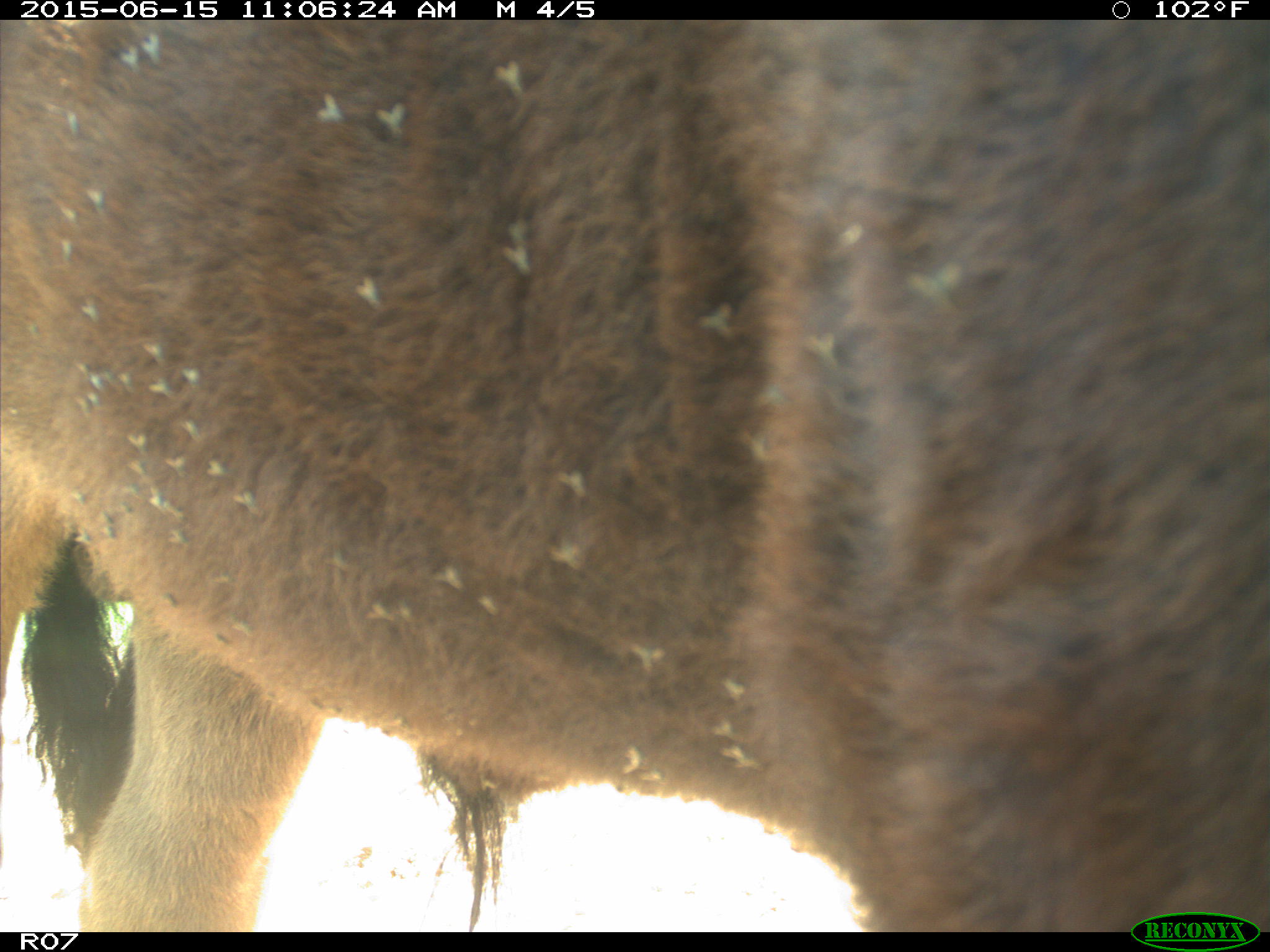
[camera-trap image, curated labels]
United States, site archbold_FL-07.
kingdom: Animalia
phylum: Chordata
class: Mammalia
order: Artiodactyla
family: Bovidae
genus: Bos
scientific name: Bos taurus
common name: domestic cow